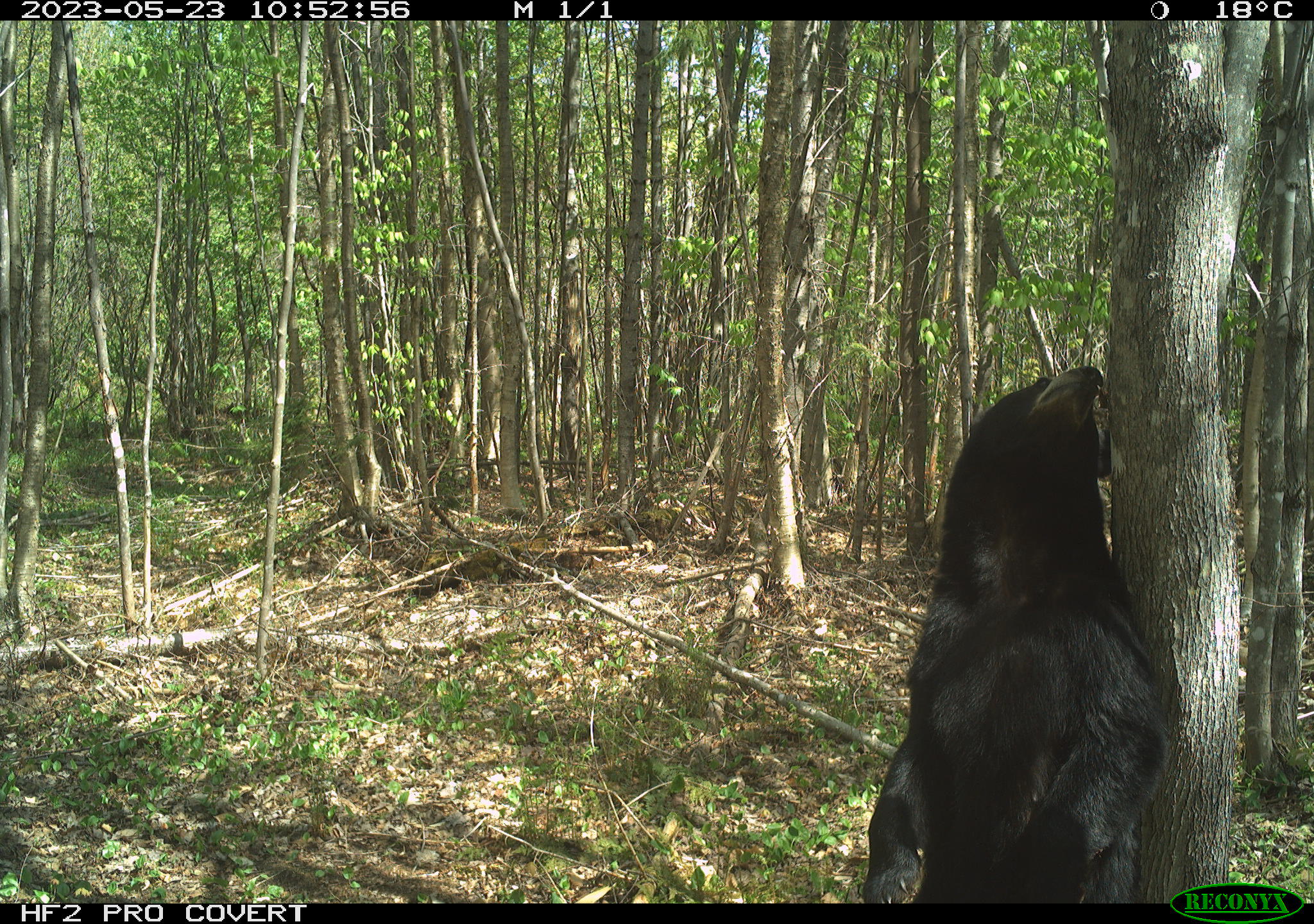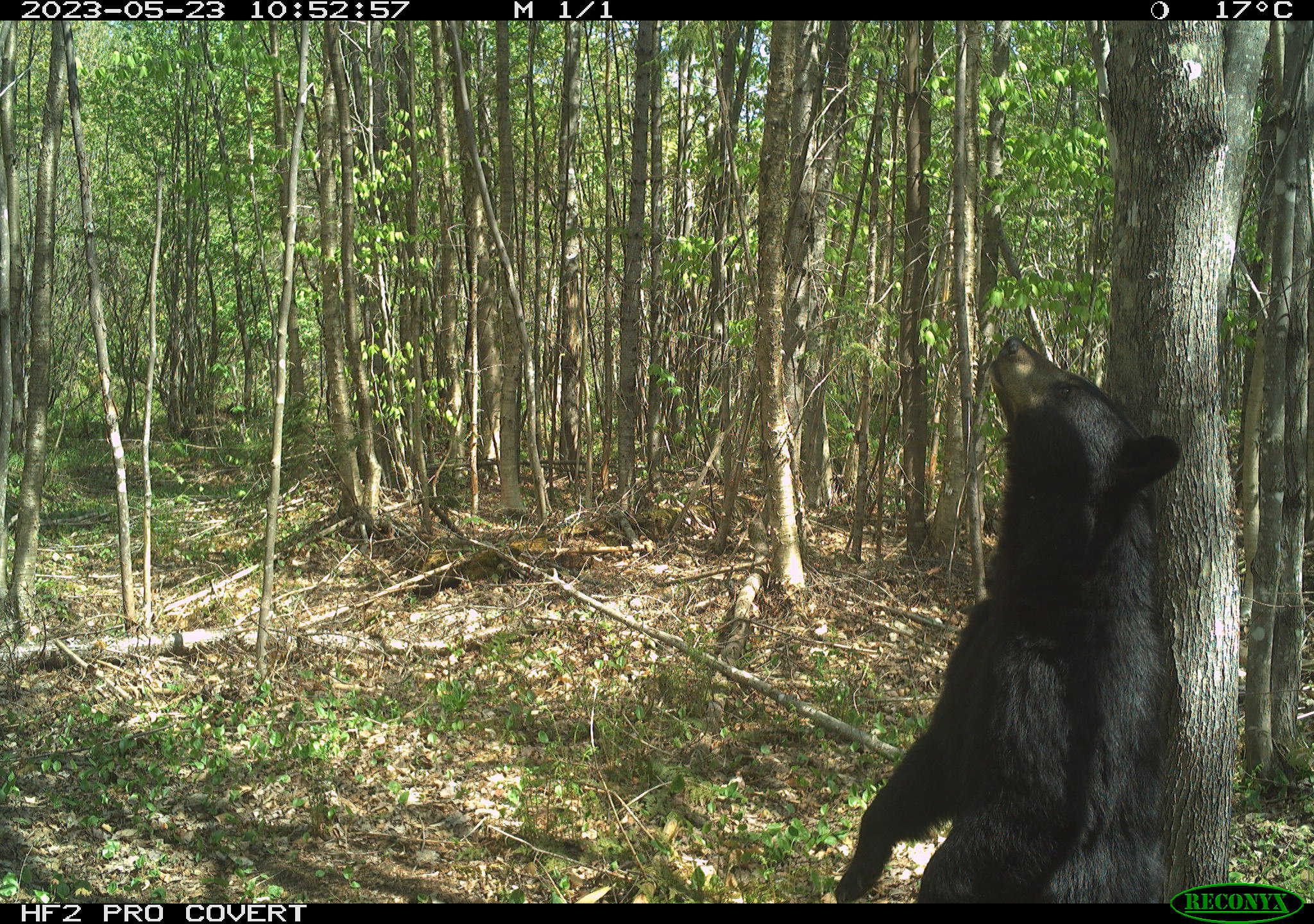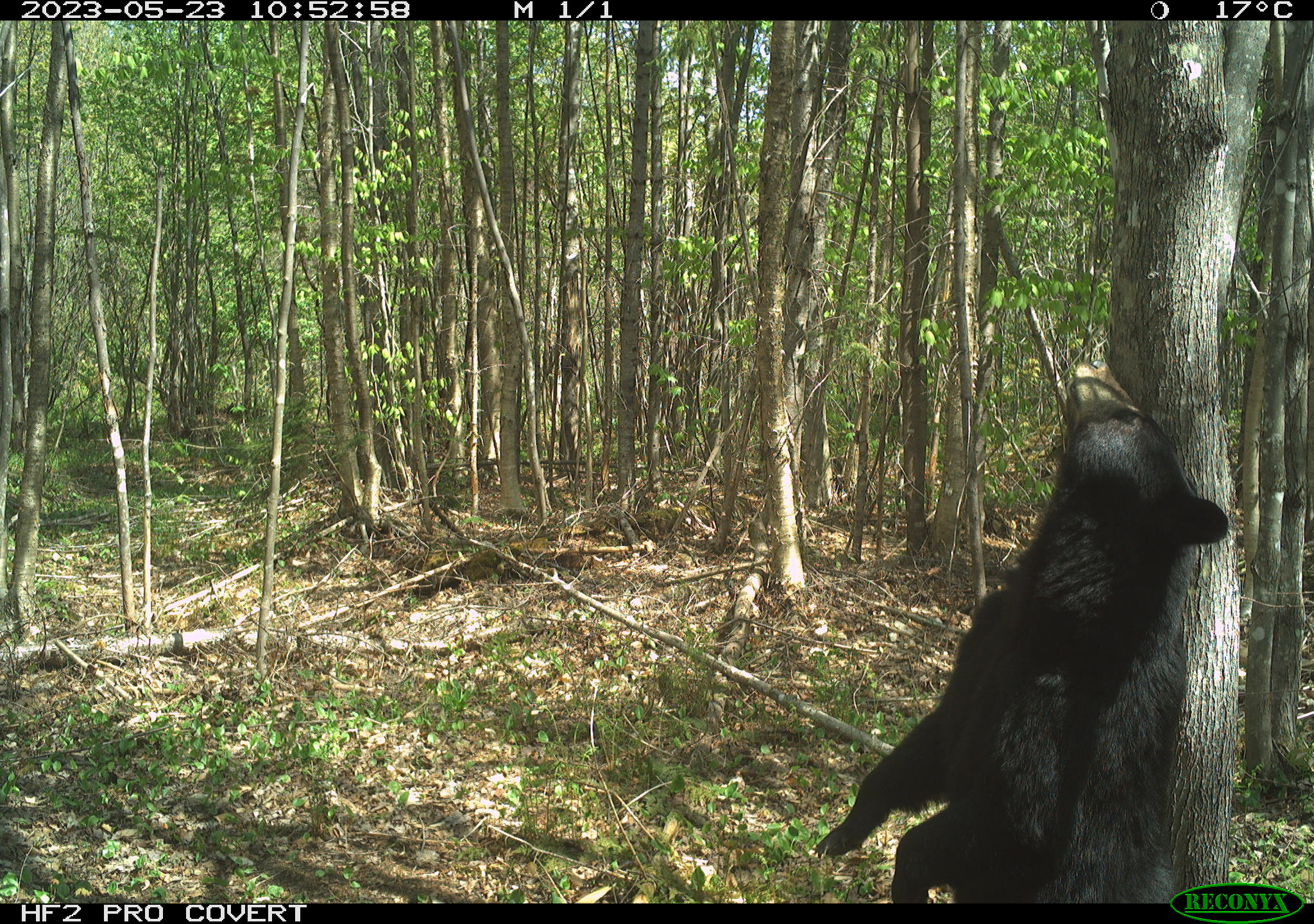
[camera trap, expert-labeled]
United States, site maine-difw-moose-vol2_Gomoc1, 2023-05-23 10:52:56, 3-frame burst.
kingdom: Animalia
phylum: Chordata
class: Mammalia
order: Carnivora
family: Ursidae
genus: Ursus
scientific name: Ursus americanus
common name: black bear